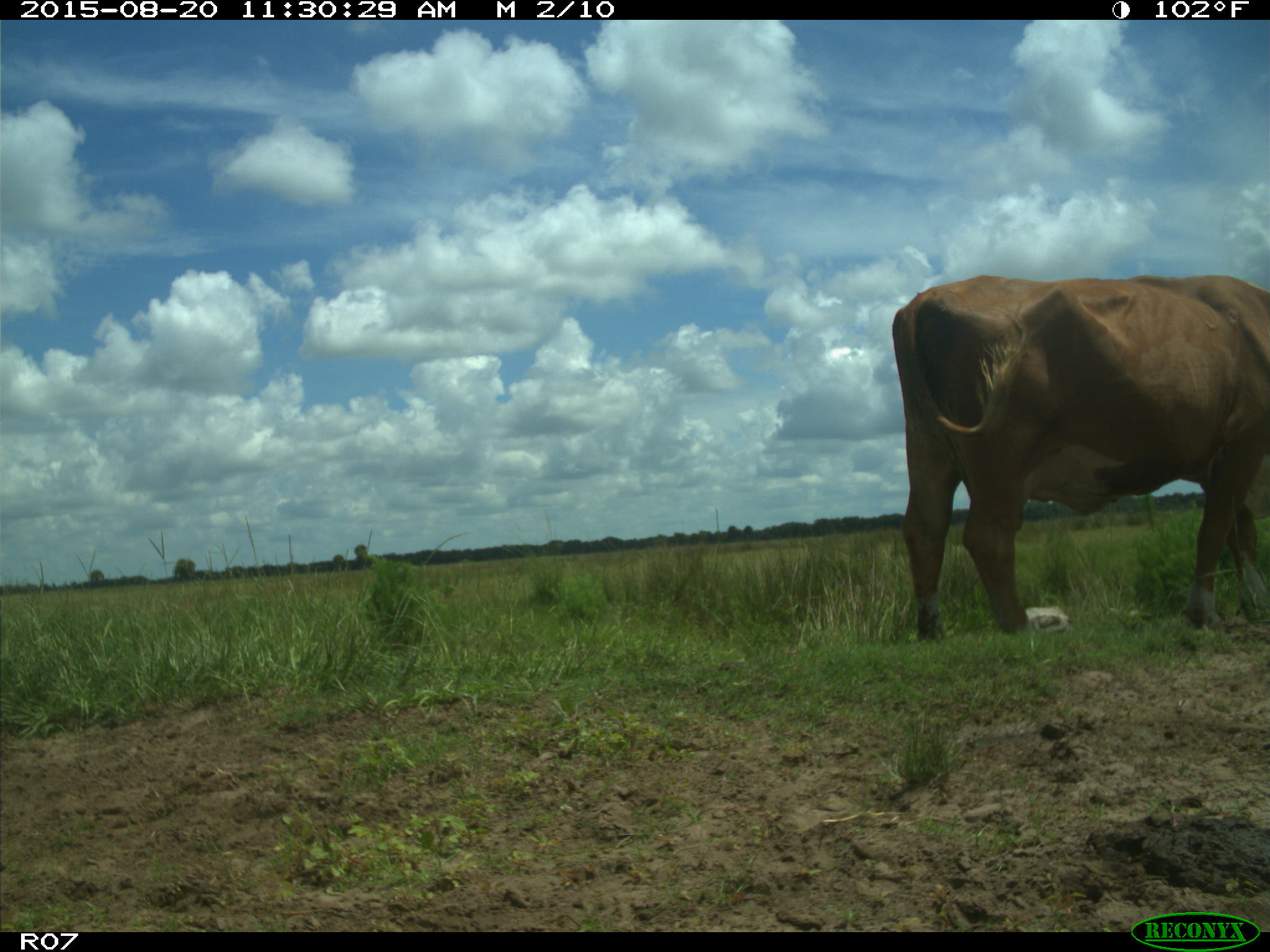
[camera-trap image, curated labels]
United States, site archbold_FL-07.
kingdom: Animalia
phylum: Chordata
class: Mammalia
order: Artiodactyla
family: Bovidae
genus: Bos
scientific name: Bos taurus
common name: domestic cow